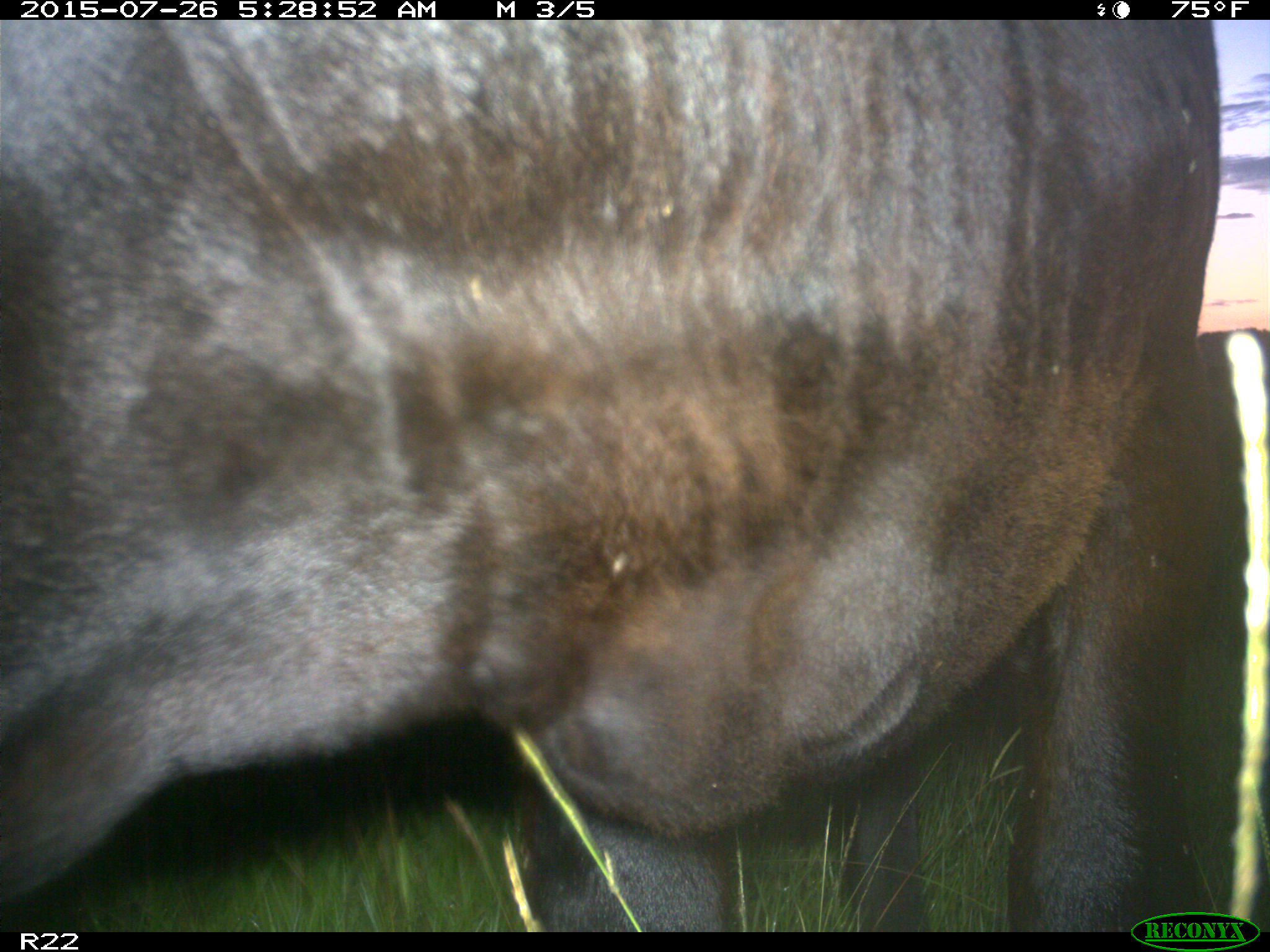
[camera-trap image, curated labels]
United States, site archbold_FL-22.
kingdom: Animalia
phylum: Chordata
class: Mammalia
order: Artiodactyla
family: Bovidae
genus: Bos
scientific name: Bos taurus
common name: domestic cow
Bos taurus (domestic cow).